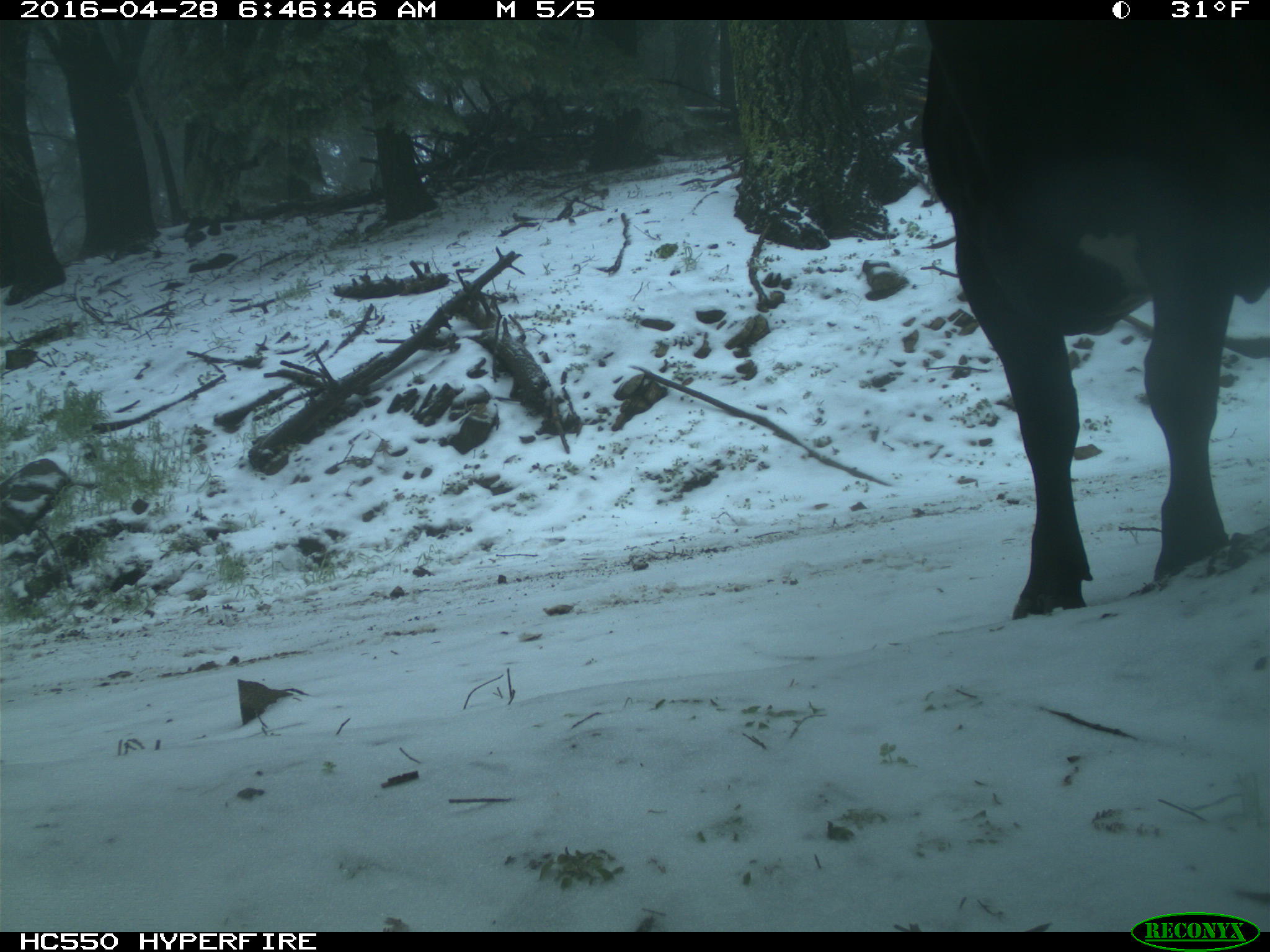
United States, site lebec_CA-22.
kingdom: Animalia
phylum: Chordata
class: Mammalia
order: Artiodactyla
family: Bovidae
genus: Bos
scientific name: Bos taurus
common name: domestic cow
Bos taurus (domestic cow).